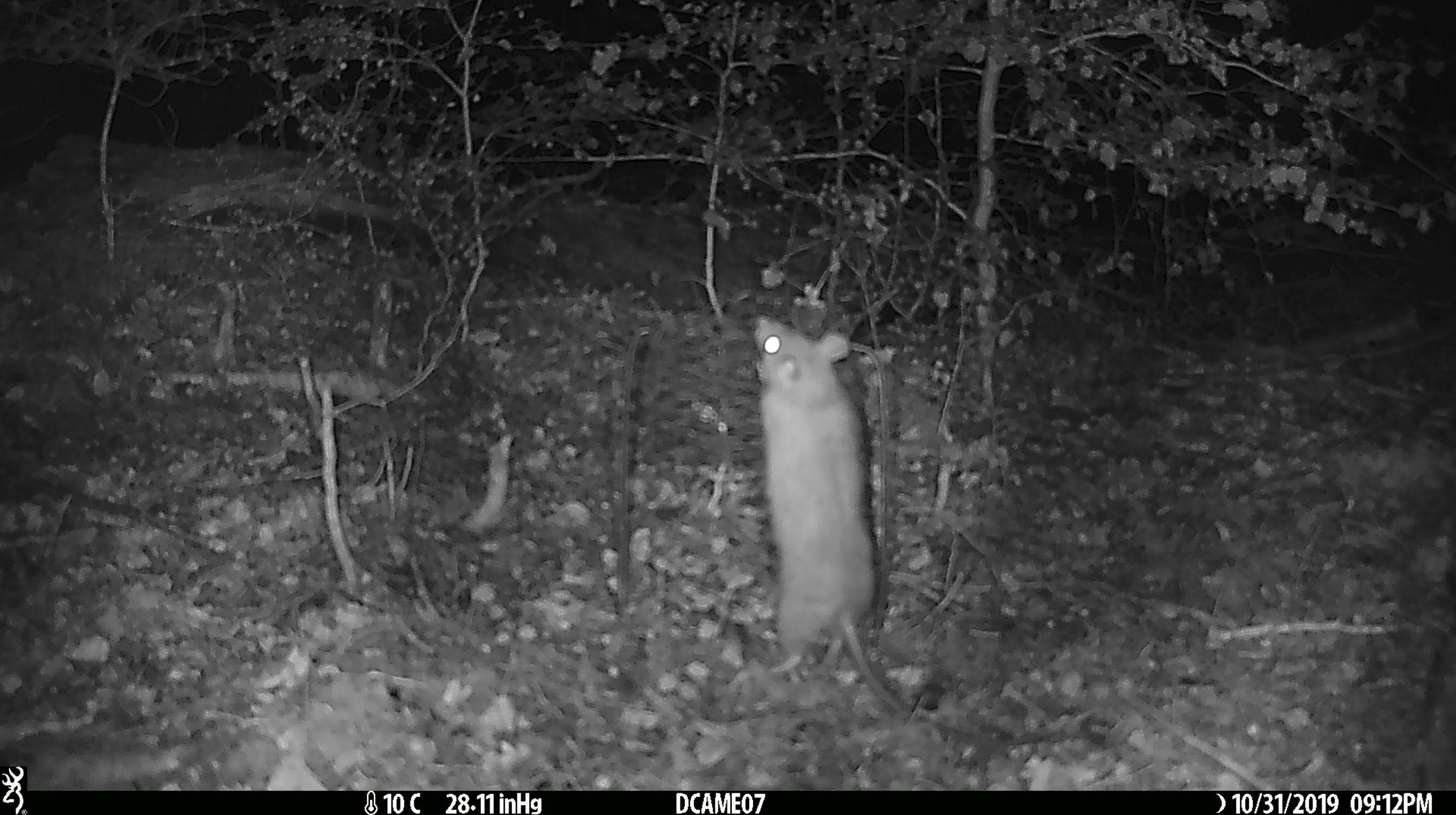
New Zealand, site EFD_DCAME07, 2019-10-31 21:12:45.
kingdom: Animalia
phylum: Chordata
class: Mammalia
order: Rodentia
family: Muridae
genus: Rattus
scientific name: Rattus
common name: rat